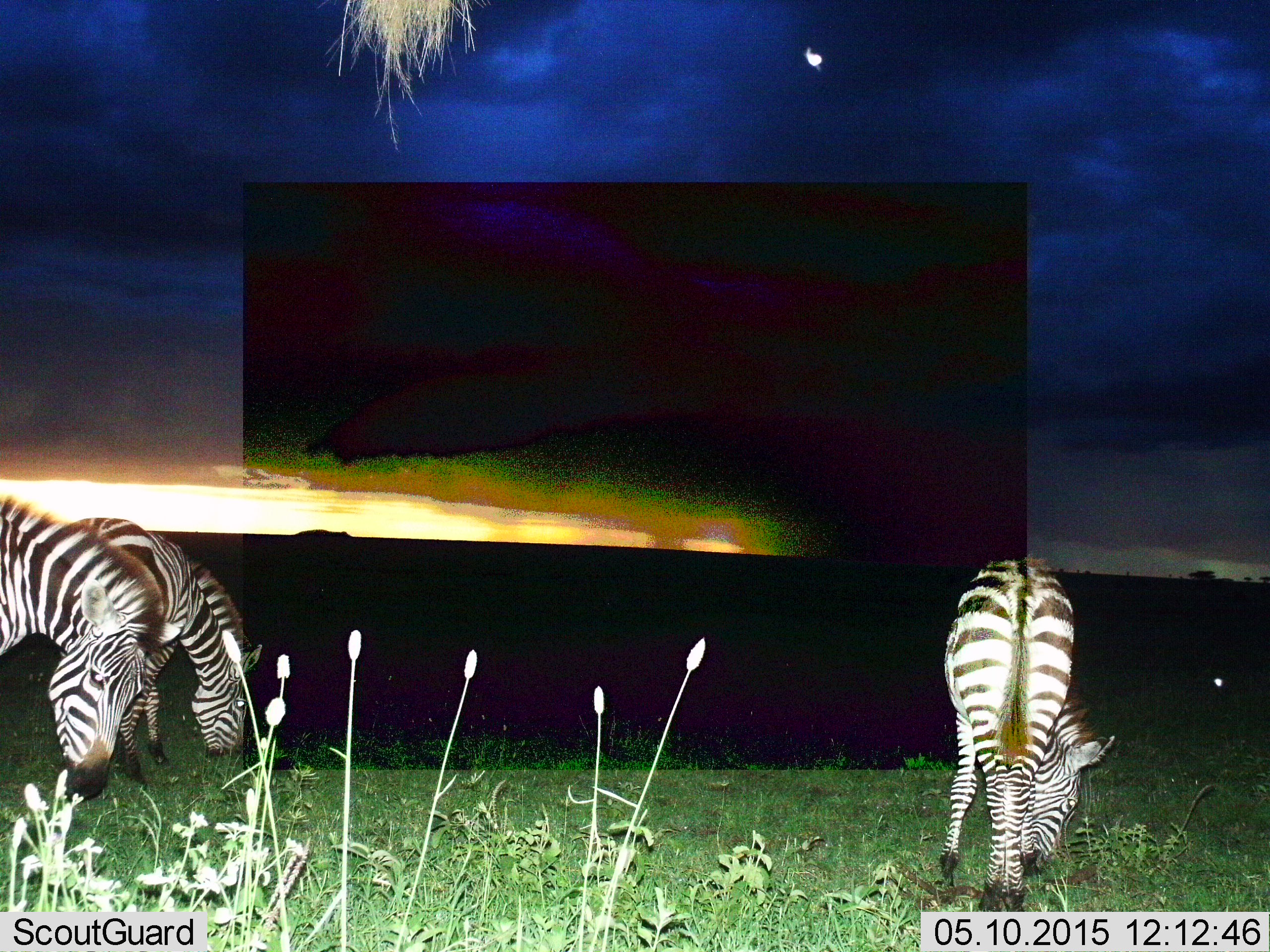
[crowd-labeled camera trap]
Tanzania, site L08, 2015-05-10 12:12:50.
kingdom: Animalia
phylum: Chordata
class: Mammalia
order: Perissodactyla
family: Equidae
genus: Equus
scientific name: Equus quagga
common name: plains zebra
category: zebra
Zebra (plains zebra) (Equus quagga), count 3. Behavior (volunteer vote fractions): standing 40%, resting 0%, moving 10%, interacting 10%. Young present (vote fraction): 0%. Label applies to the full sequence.